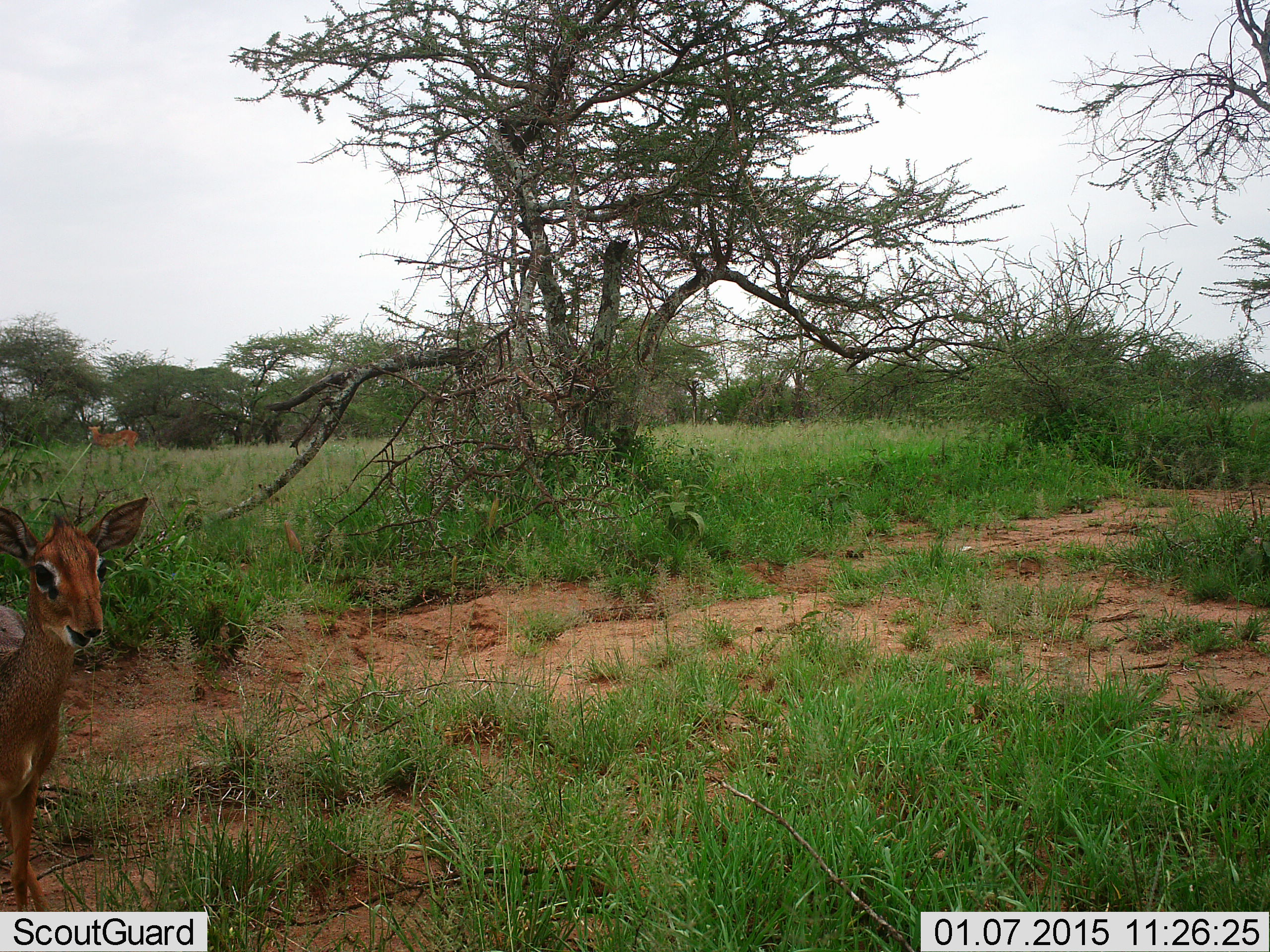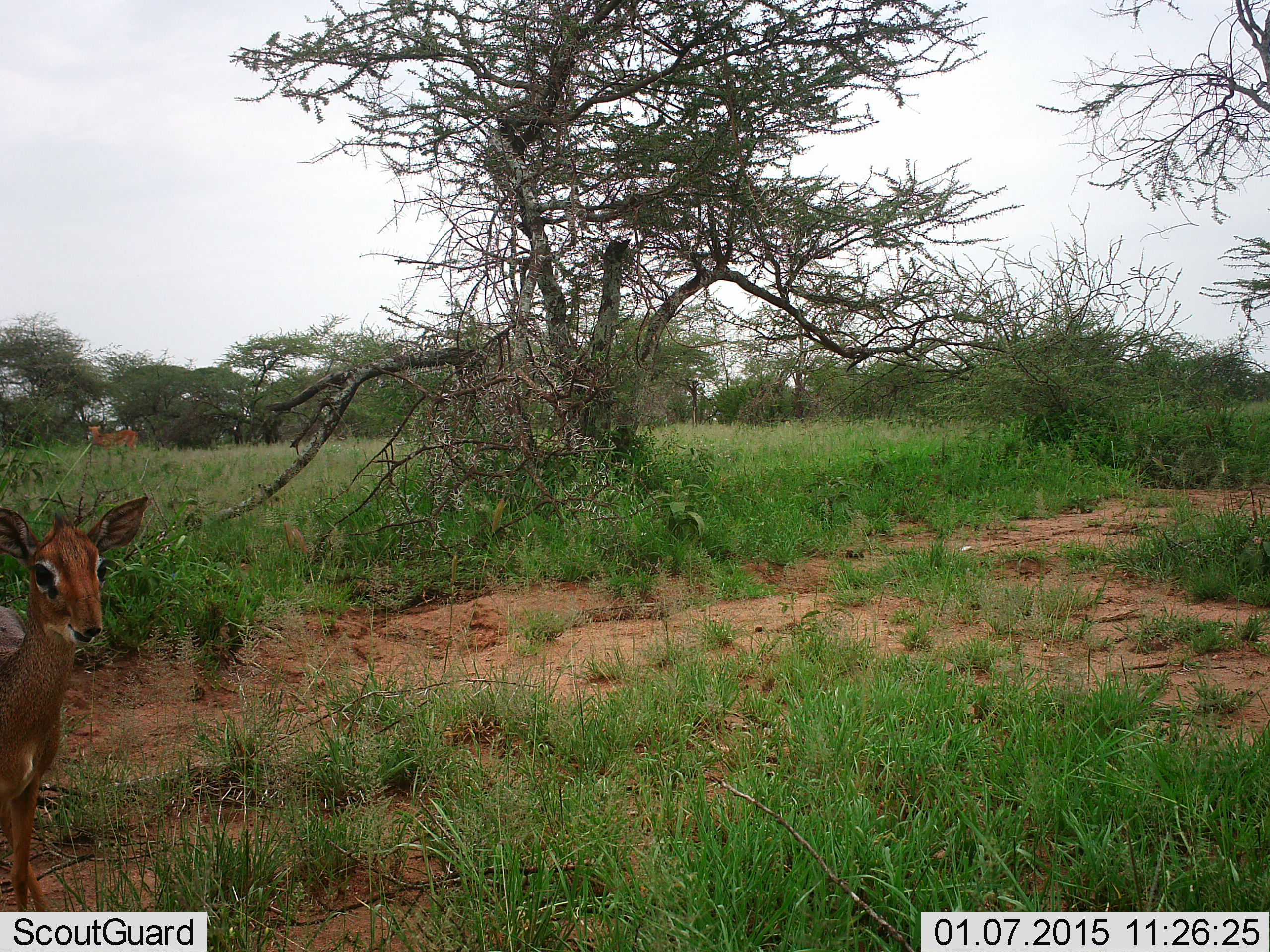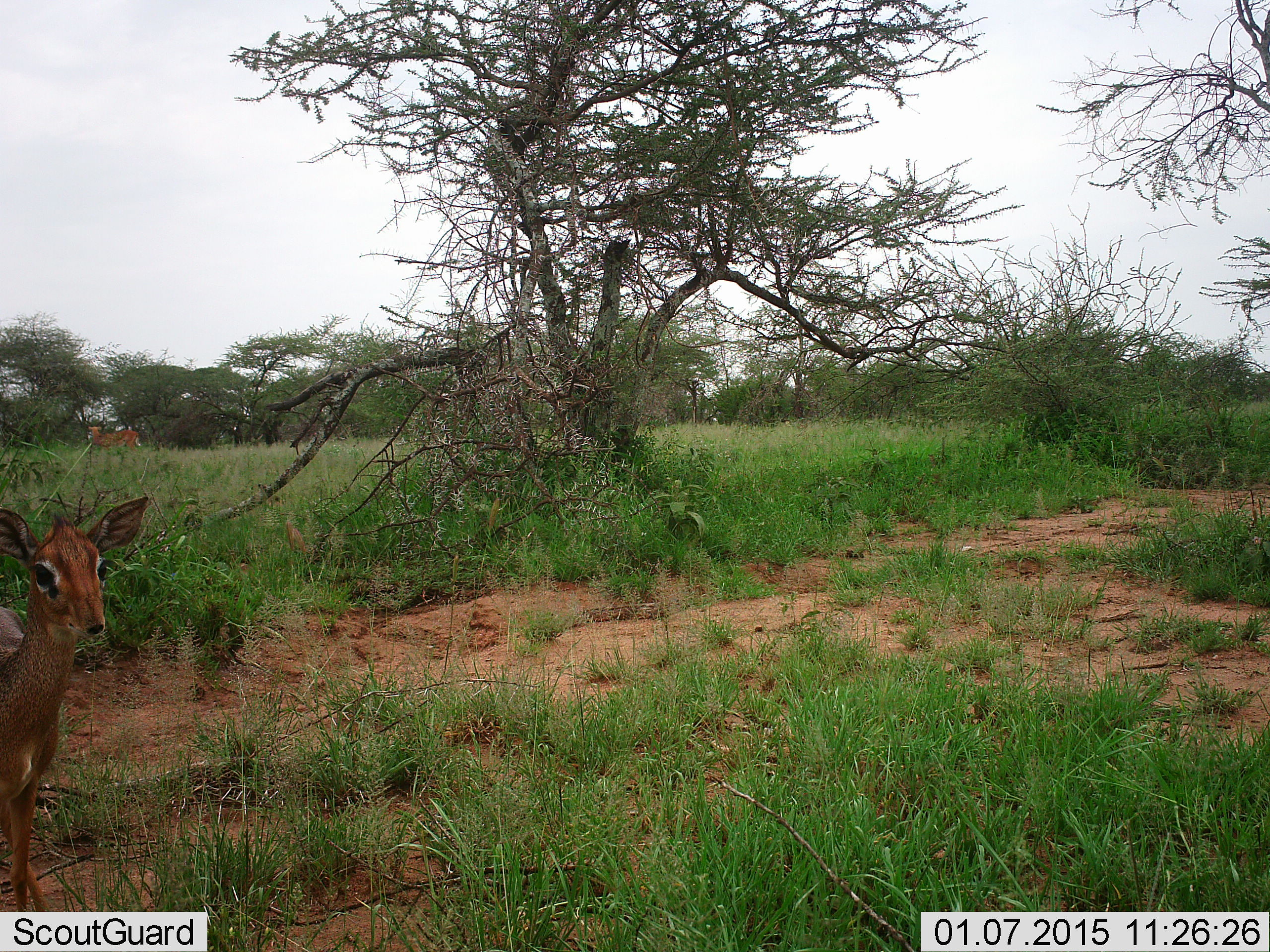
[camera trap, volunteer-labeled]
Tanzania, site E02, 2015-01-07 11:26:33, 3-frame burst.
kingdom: Animalia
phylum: Chordata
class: Mammalia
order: Artiodactyla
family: Bovidae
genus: Madoqua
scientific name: Madoqua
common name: dikdik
Dikdik (Madoqua), count 1. Behavior (volunteer vote fractions): standing 85%, resting 0%, moving 0%, interacting 0%. Young present (vote fraction): 0%. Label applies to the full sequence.